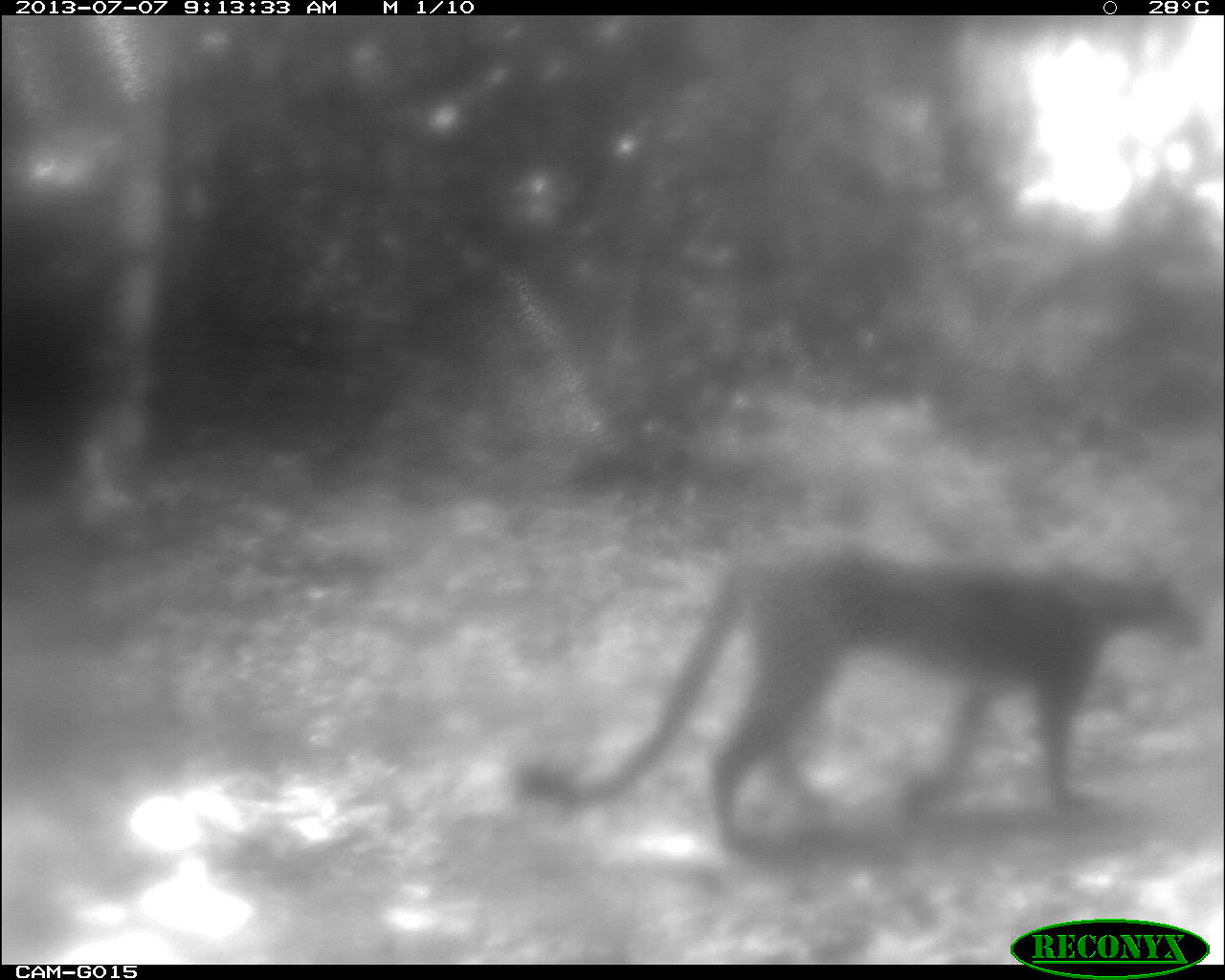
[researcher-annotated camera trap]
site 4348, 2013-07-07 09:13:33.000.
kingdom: Animalia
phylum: Chordata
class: Mammalia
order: Carnivora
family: Felidae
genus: Puma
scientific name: Puma concolor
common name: mountain lion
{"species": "Puma concolor (mountain lion)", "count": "1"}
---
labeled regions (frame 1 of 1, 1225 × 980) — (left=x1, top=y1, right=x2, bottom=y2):
puma concolor: (left=508, top=549, right=1205, bottom=856)